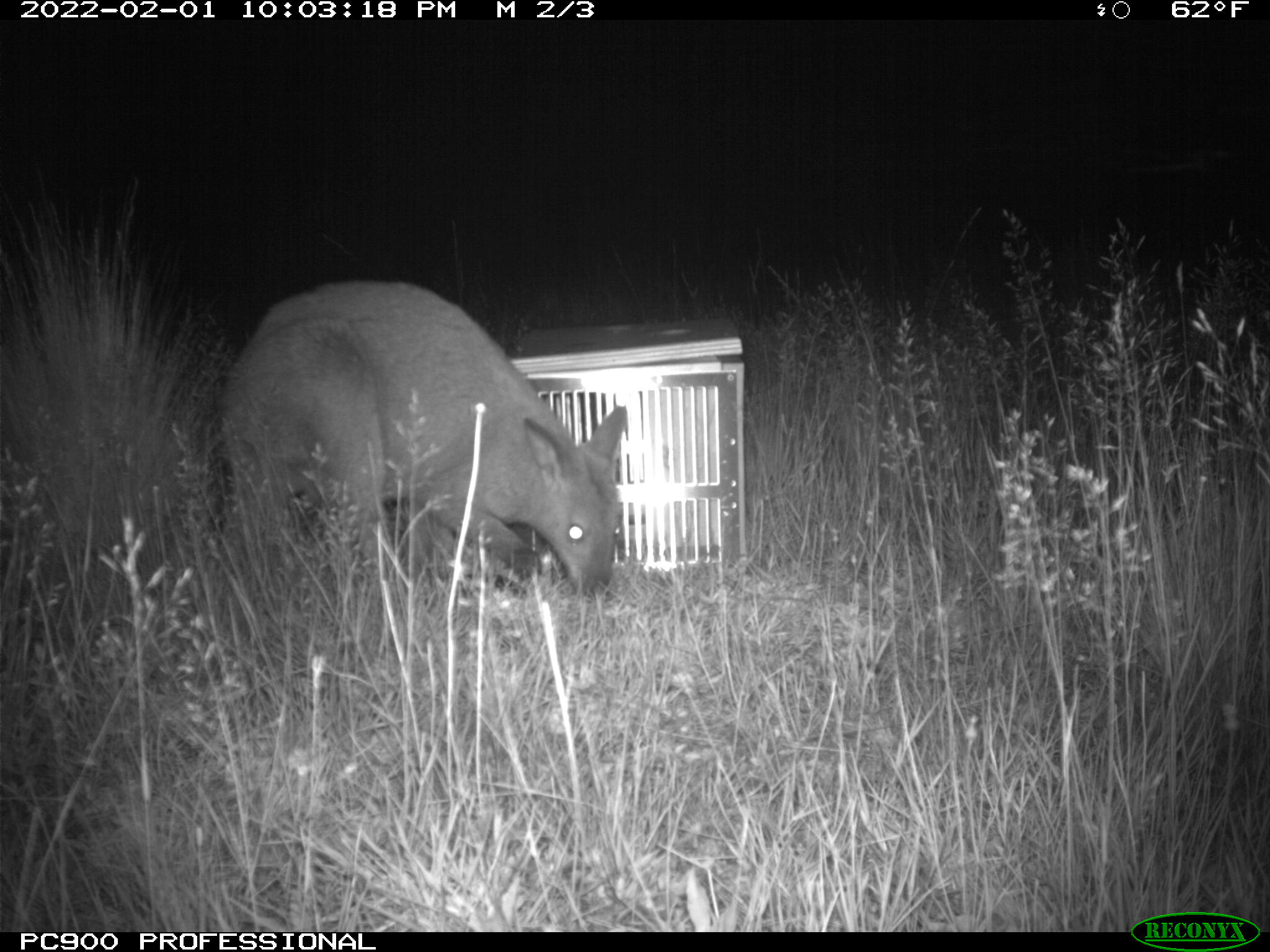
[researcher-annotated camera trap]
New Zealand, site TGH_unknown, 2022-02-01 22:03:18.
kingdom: Animalia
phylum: Chordata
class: Mammalia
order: Diprotodontia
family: Macropodidae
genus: Notamacropus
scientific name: Notamacropus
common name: wallaby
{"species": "wallaby (Notamacropus)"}